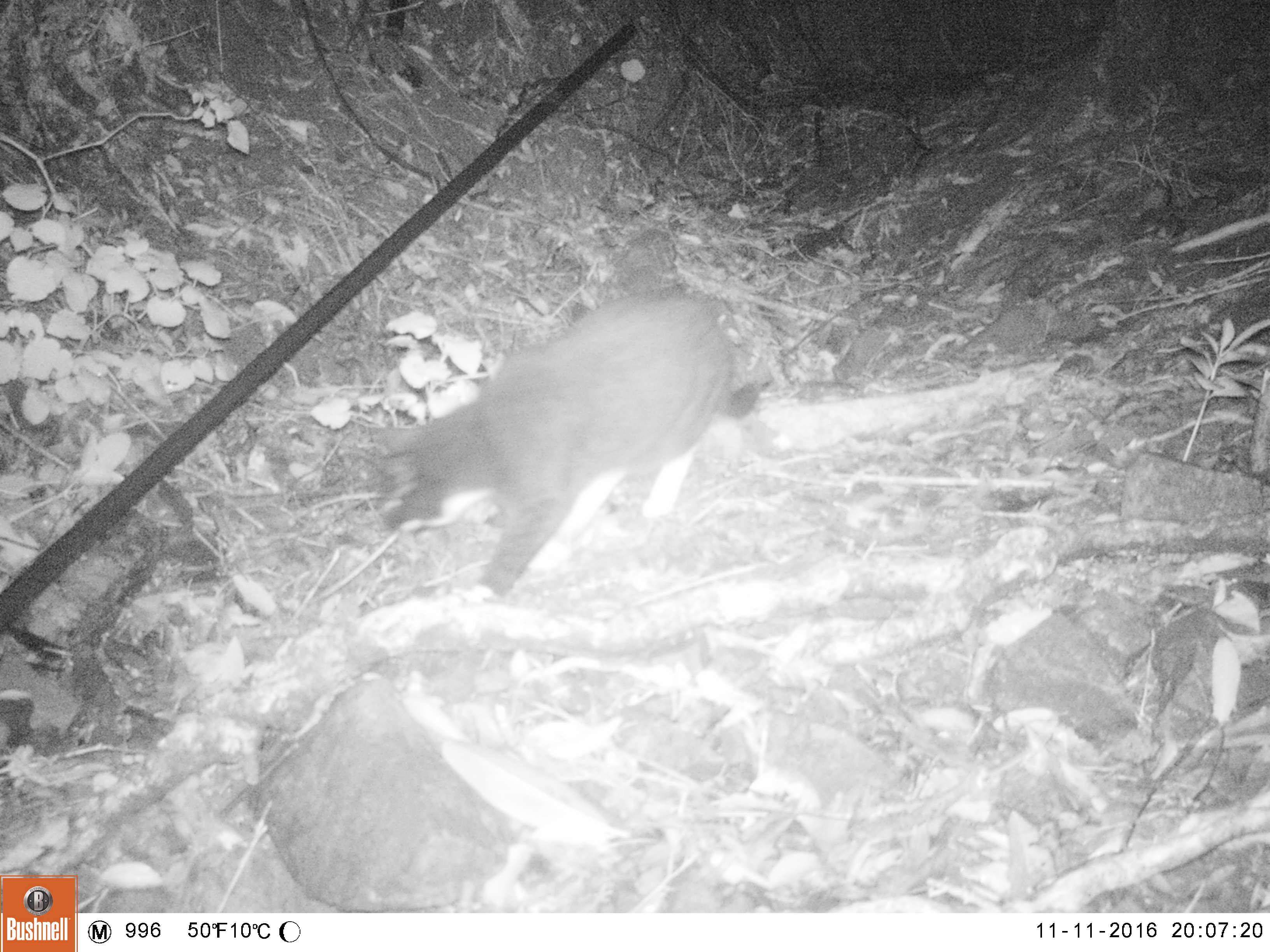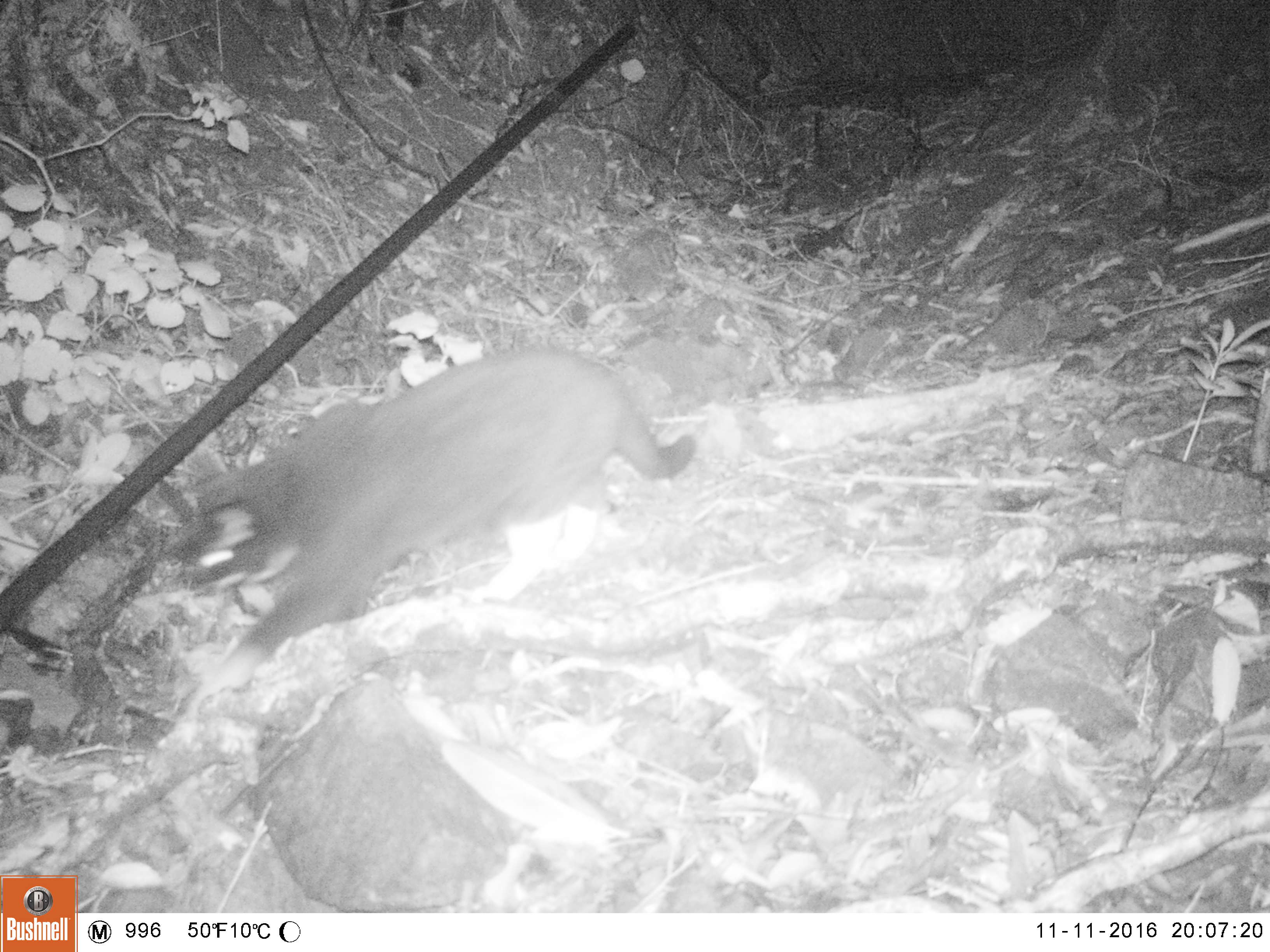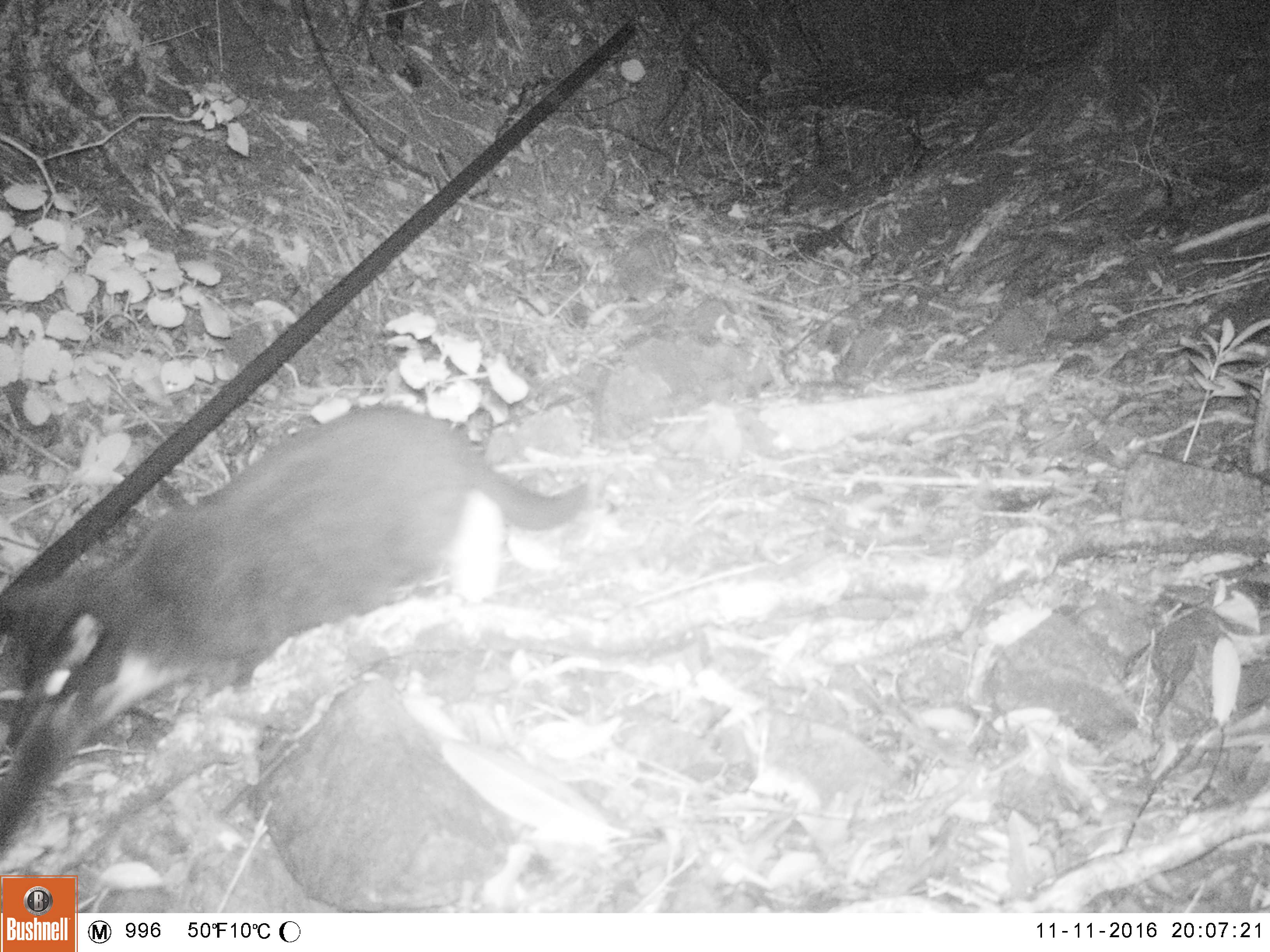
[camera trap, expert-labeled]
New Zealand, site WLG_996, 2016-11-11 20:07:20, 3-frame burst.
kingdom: Animalia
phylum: Chordata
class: Mammalia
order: Carnivora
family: Felidae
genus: Felis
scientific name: Felis catus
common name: domestic cat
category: cat